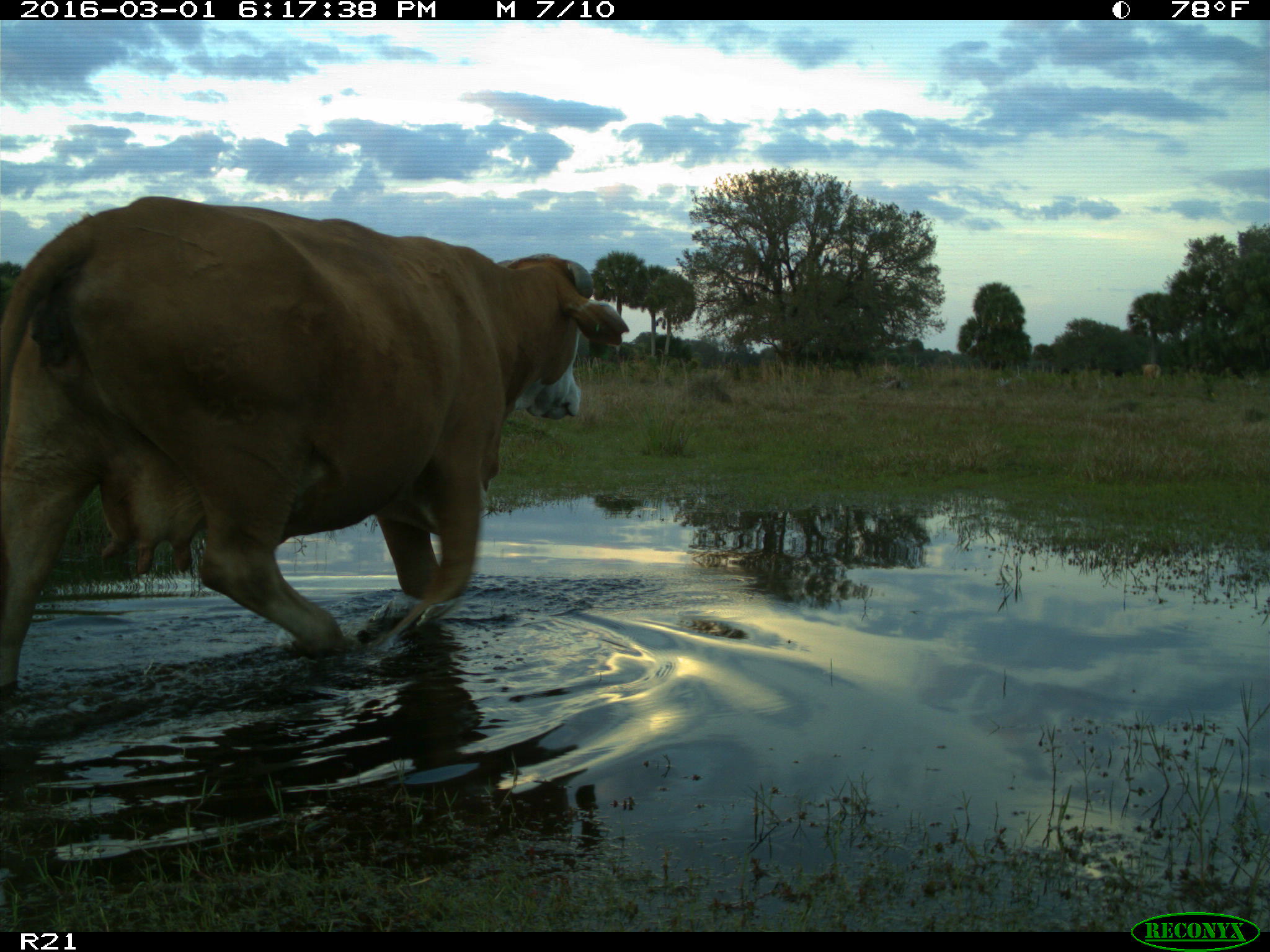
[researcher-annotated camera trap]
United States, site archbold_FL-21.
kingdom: Animalia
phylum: Chordata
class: Mammalia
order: Artiodactyla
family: Bovidae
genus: Bos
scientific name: Bos taurus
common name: domestic cow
Bos taurus (domestic cow).